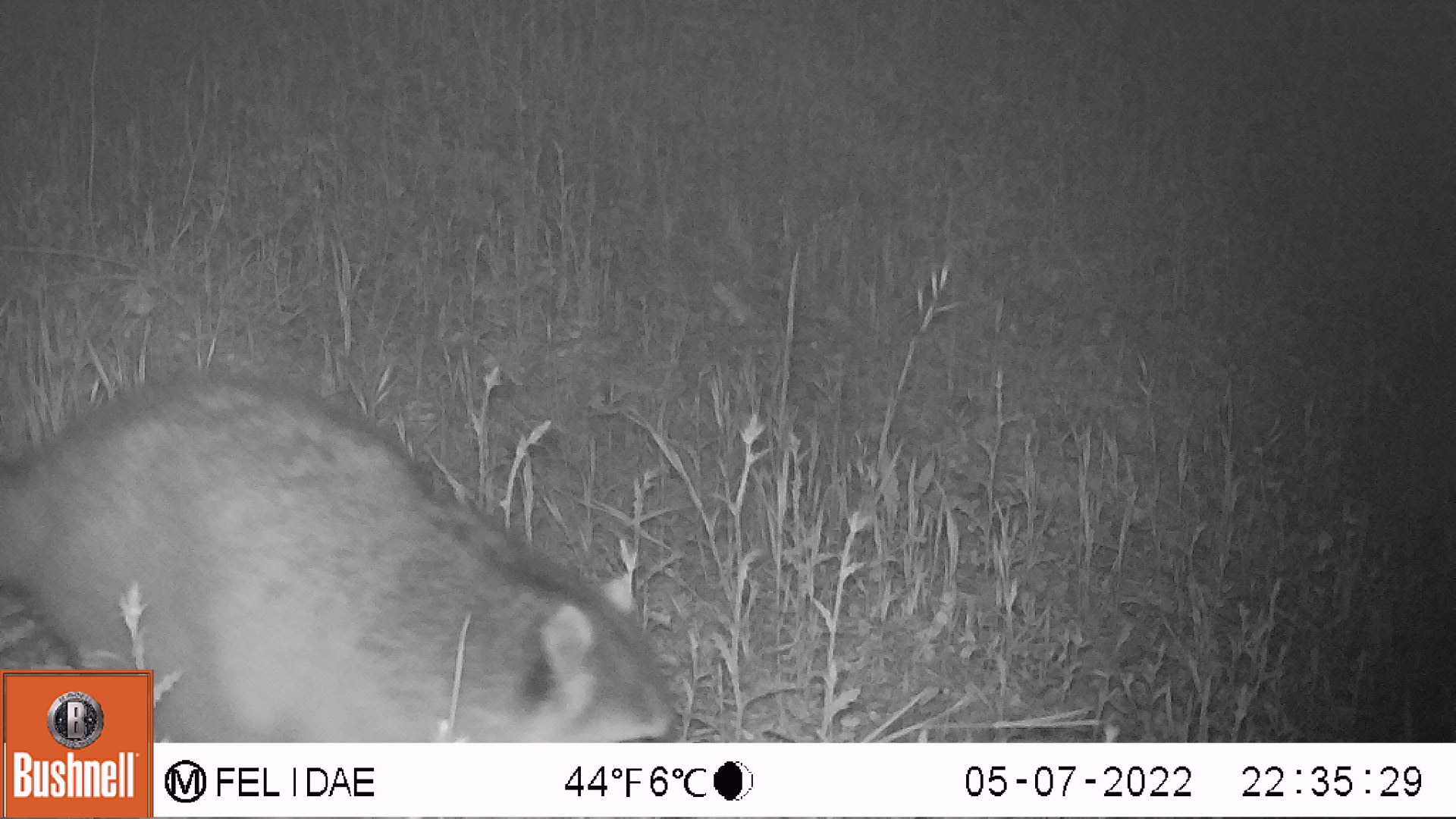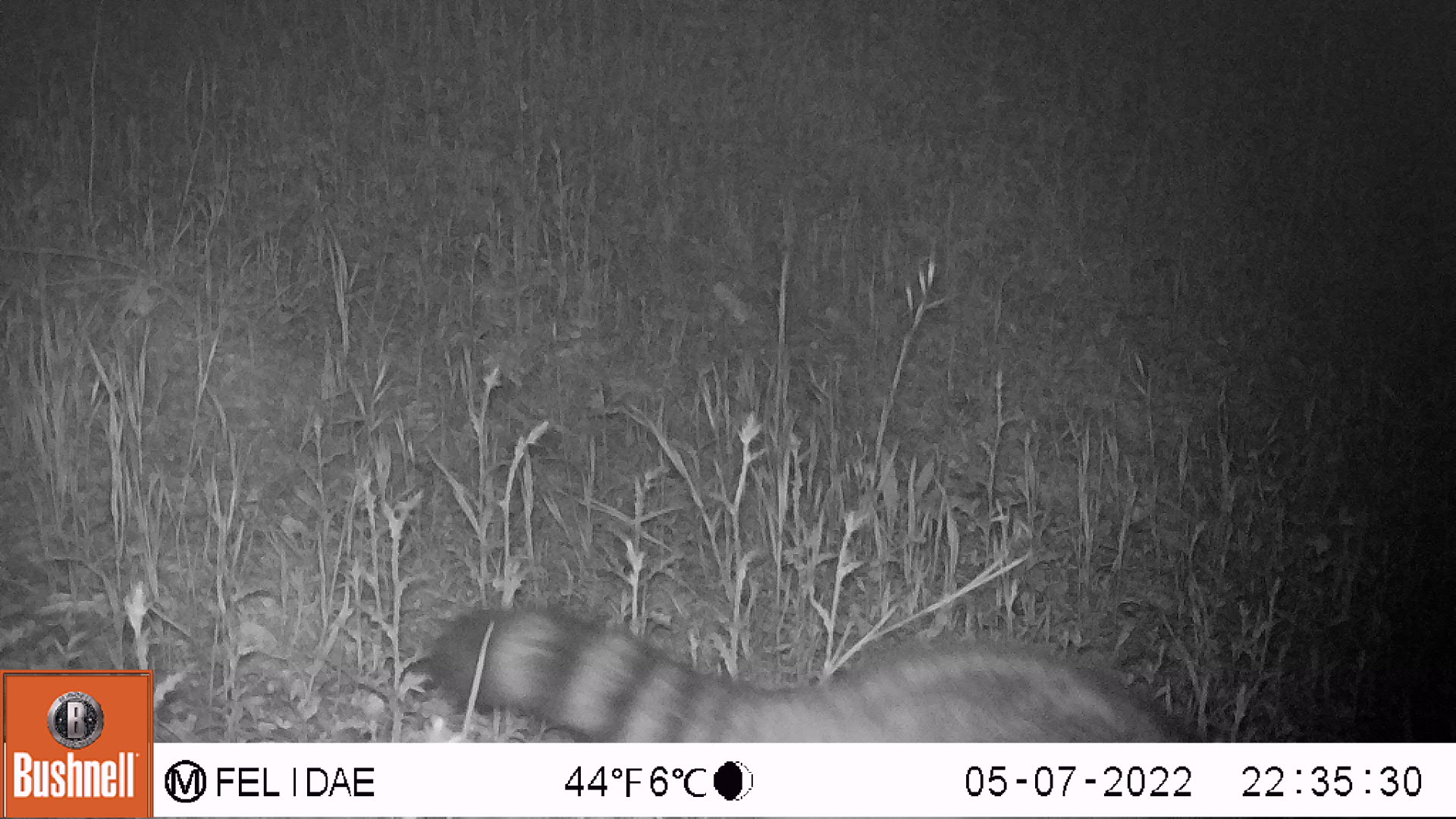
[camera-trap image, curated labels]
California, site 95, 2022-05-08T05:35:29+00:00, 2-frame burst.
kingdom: Animalia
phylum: Chordata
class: Mammalia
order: Carnivora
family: Procyonidae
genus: Procyon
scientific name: Procyon lotor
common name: raccoon